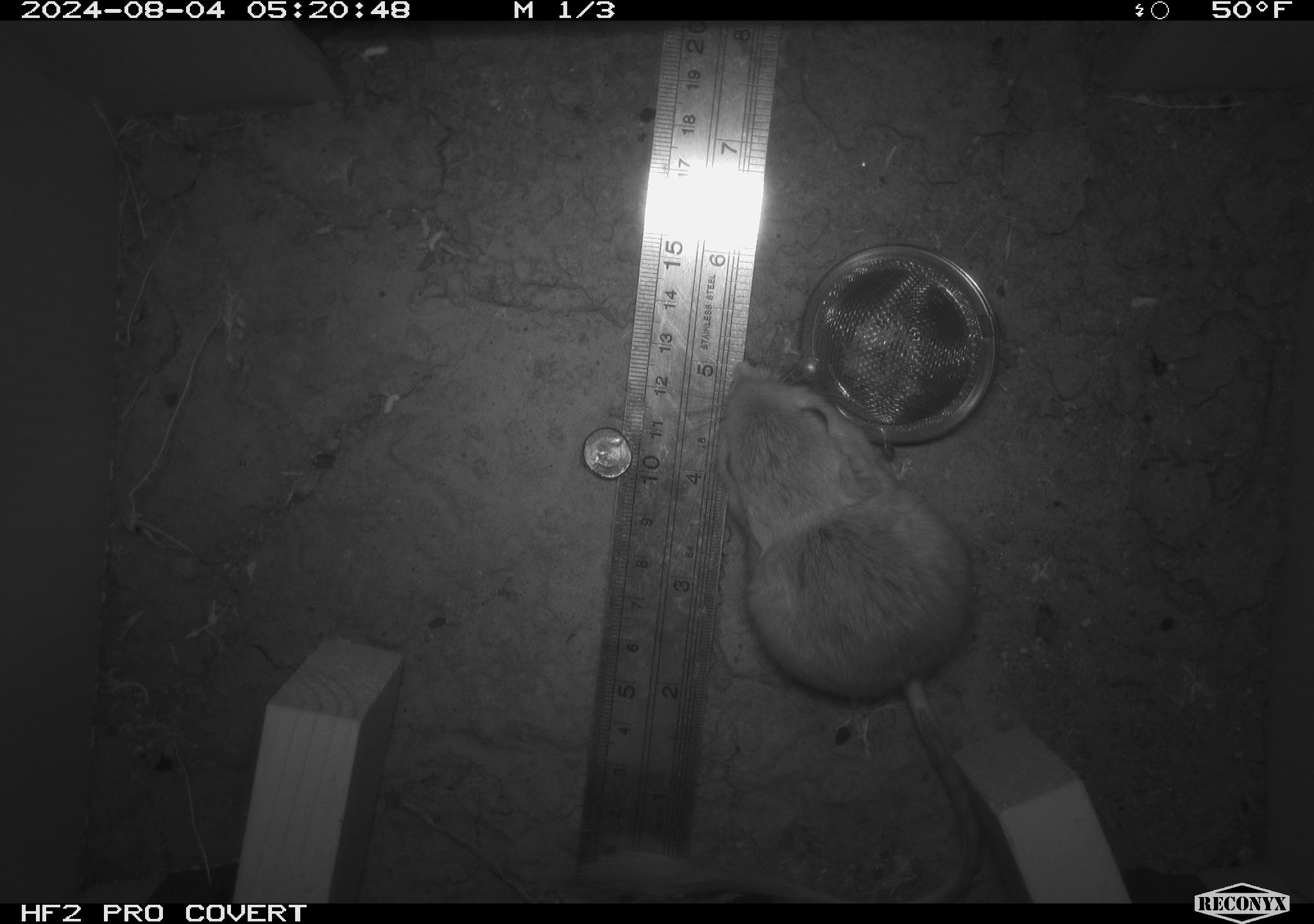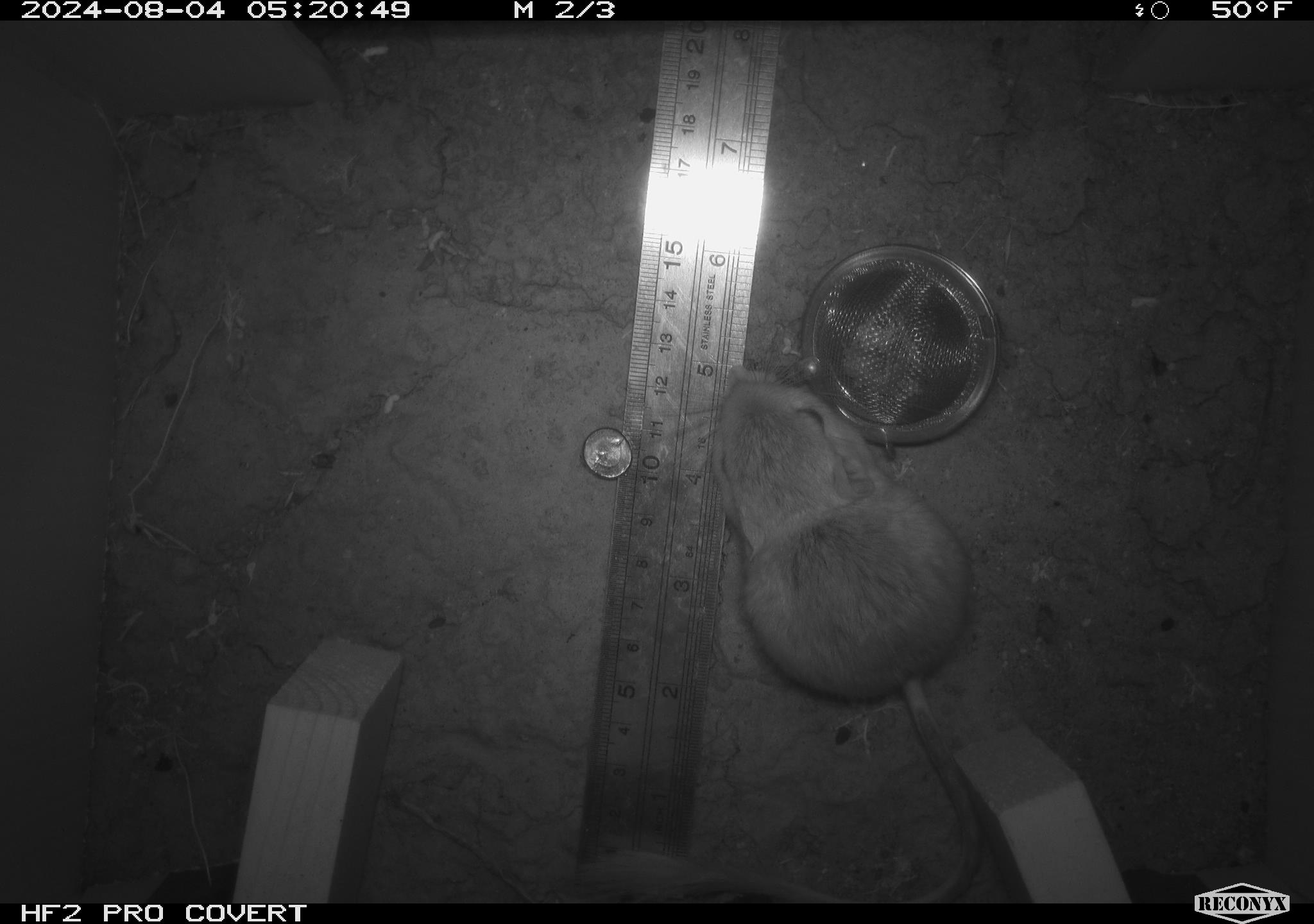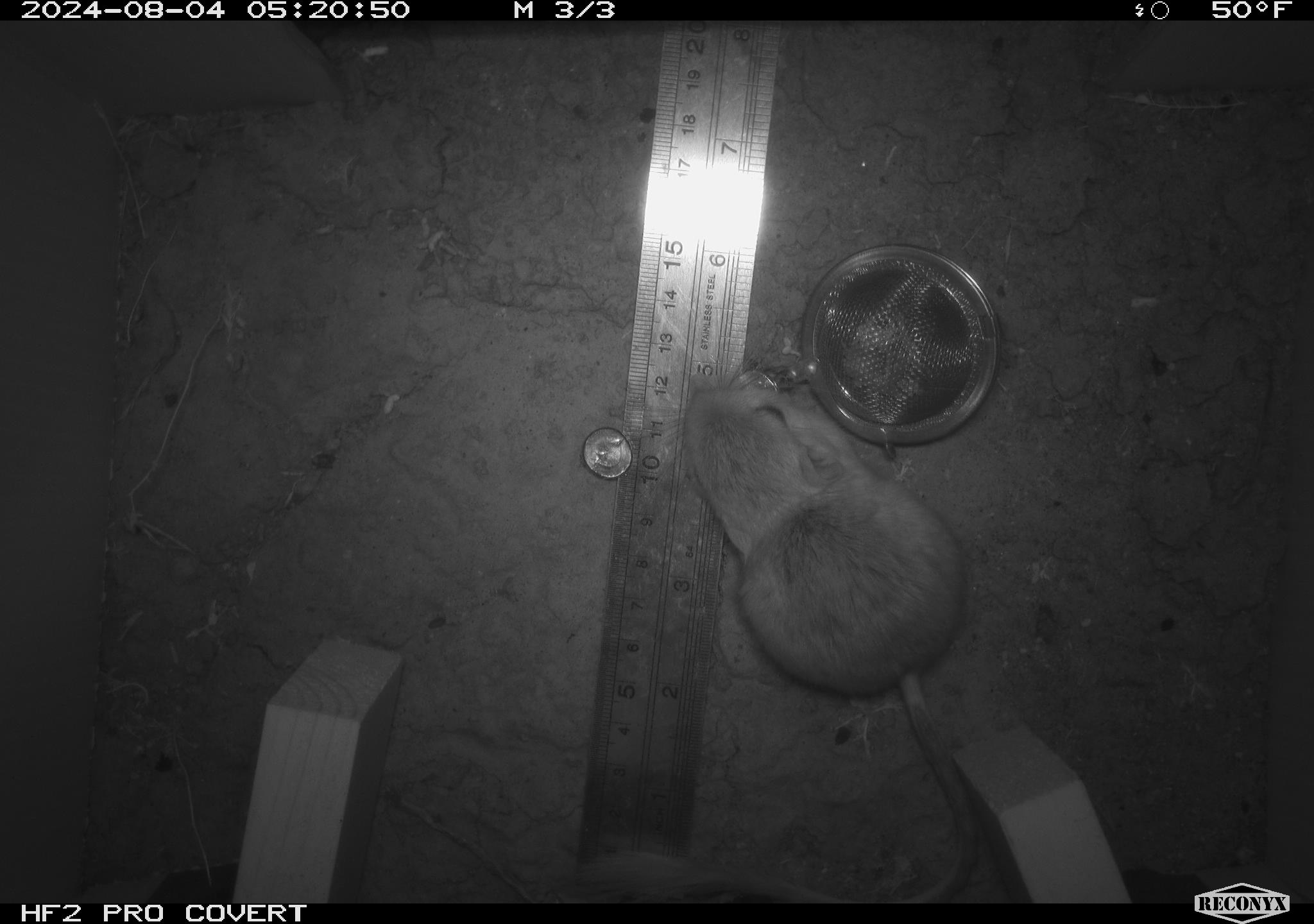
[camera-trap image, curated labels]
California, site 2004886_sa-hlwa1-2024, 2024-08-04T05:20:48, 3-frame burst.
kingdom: Animalia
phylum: Chordata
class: Mammalia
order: Rodentia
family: Heteromyidae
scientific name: Heteromyidae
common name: kangaroo rats and pocket mice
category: heteromyidae family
Heteromyidae family (kangaroo rats and pocket mice) (Heteromyidae).